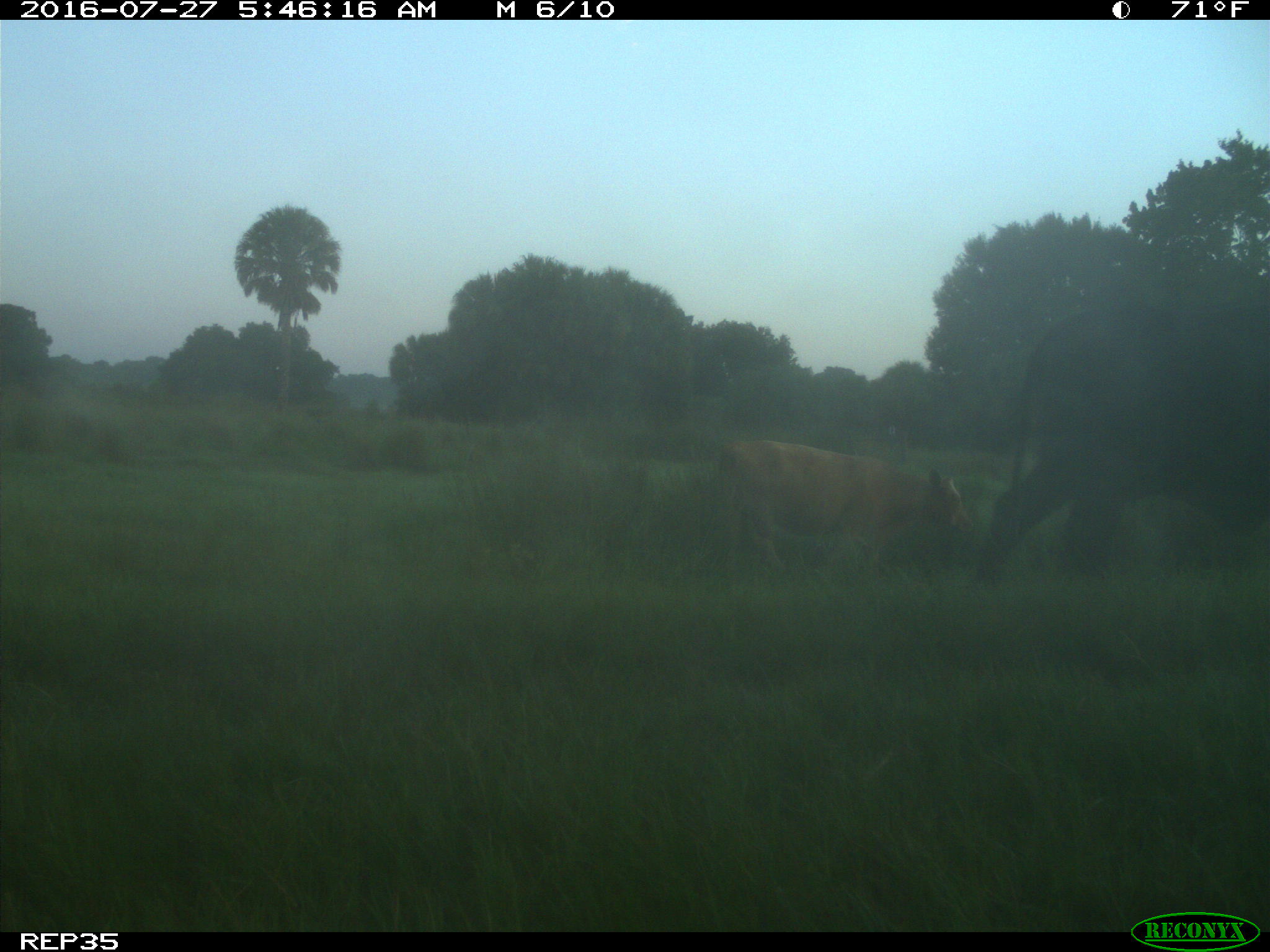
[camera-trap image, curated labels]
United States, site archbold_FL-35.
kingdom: Animalia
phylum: Chordata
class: Mammalia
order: Artiodactyla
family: Bovidae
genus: Bos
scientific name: Bos taurus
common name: domestic cow